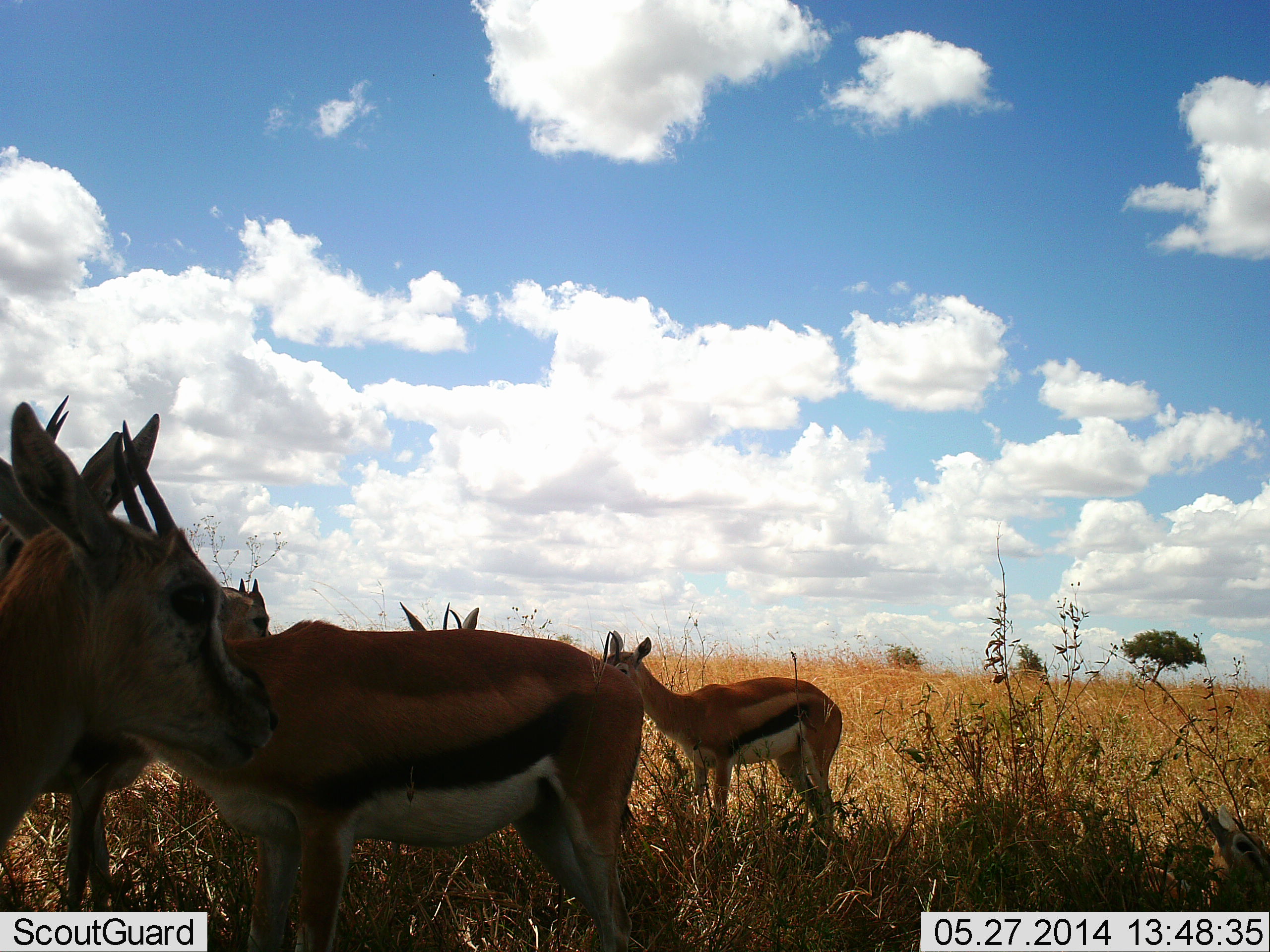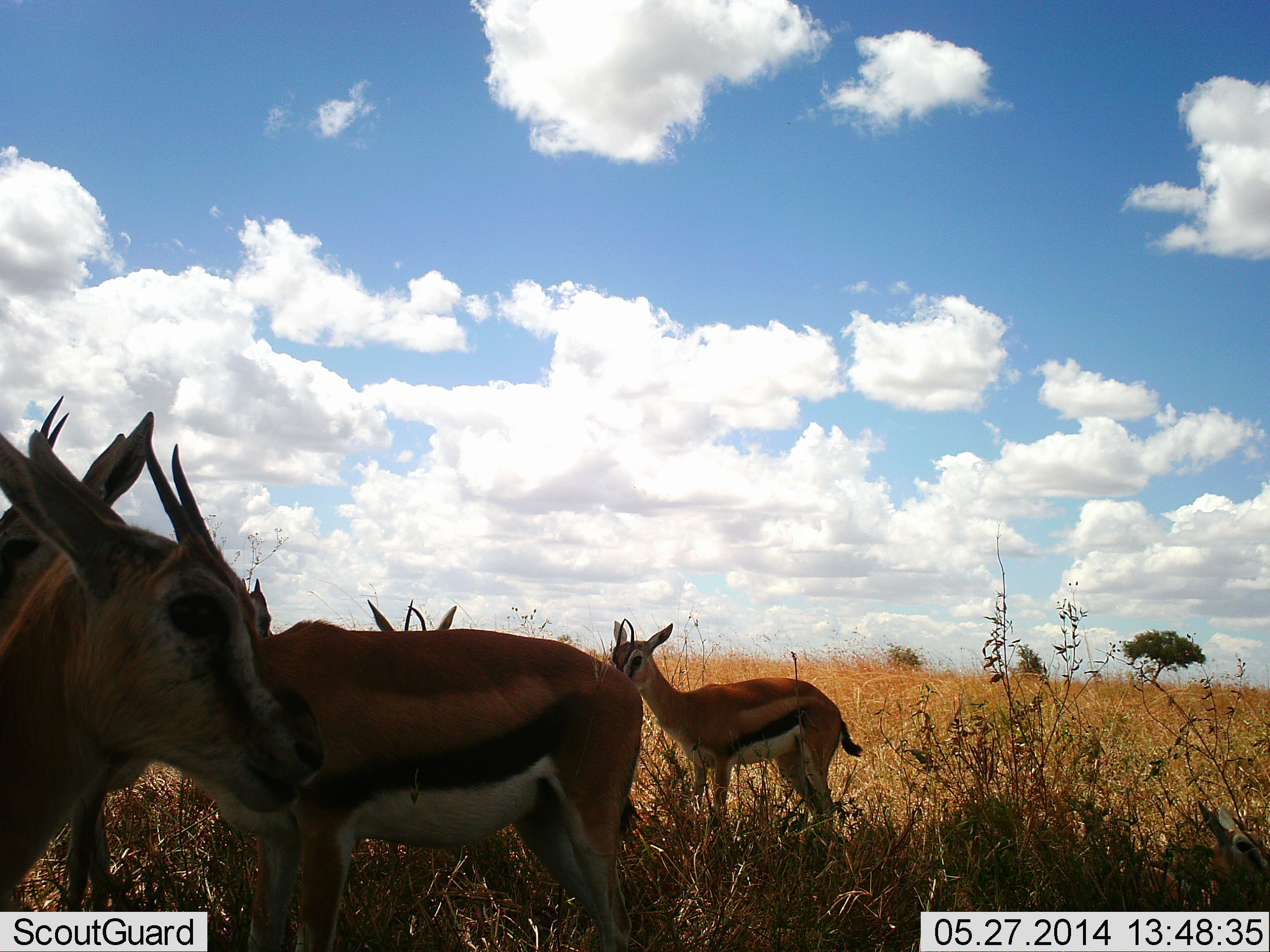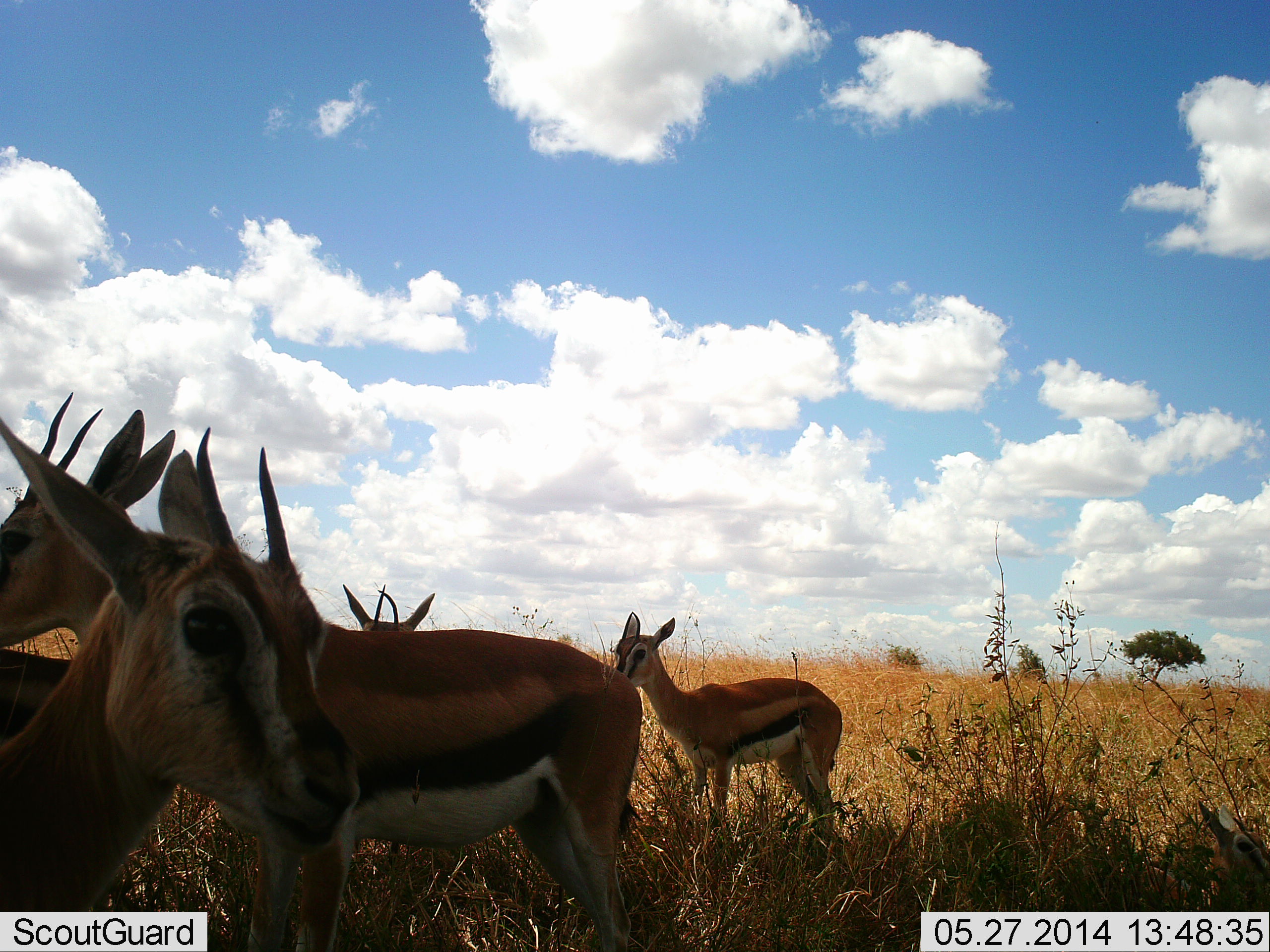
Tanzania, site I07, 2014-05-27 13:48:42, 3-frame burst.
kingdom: Animalia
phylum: Chordata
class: Mammalia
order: Artiodactyla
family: Bovidae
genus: Eudorcas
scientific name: Eudorcas thomsonii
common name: thomson's gazelle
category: gazellethomsons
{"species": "gazellethomsons (thomson's gazelle) (Eudorcas thomsonii)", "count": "5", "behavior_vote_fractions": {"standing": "94%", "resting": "9%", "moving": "6%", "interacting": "6%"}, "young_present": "12%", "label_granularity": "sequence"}